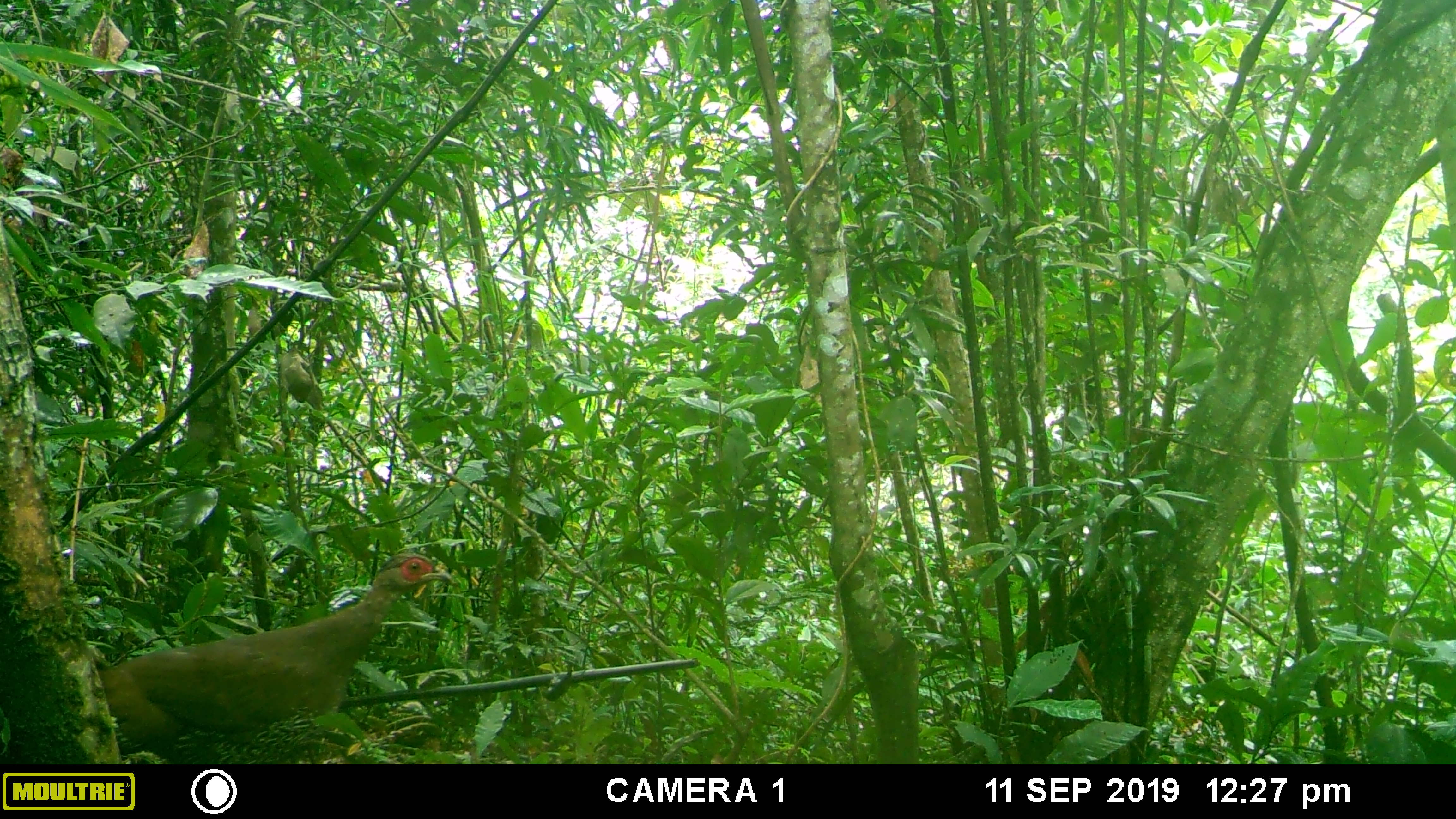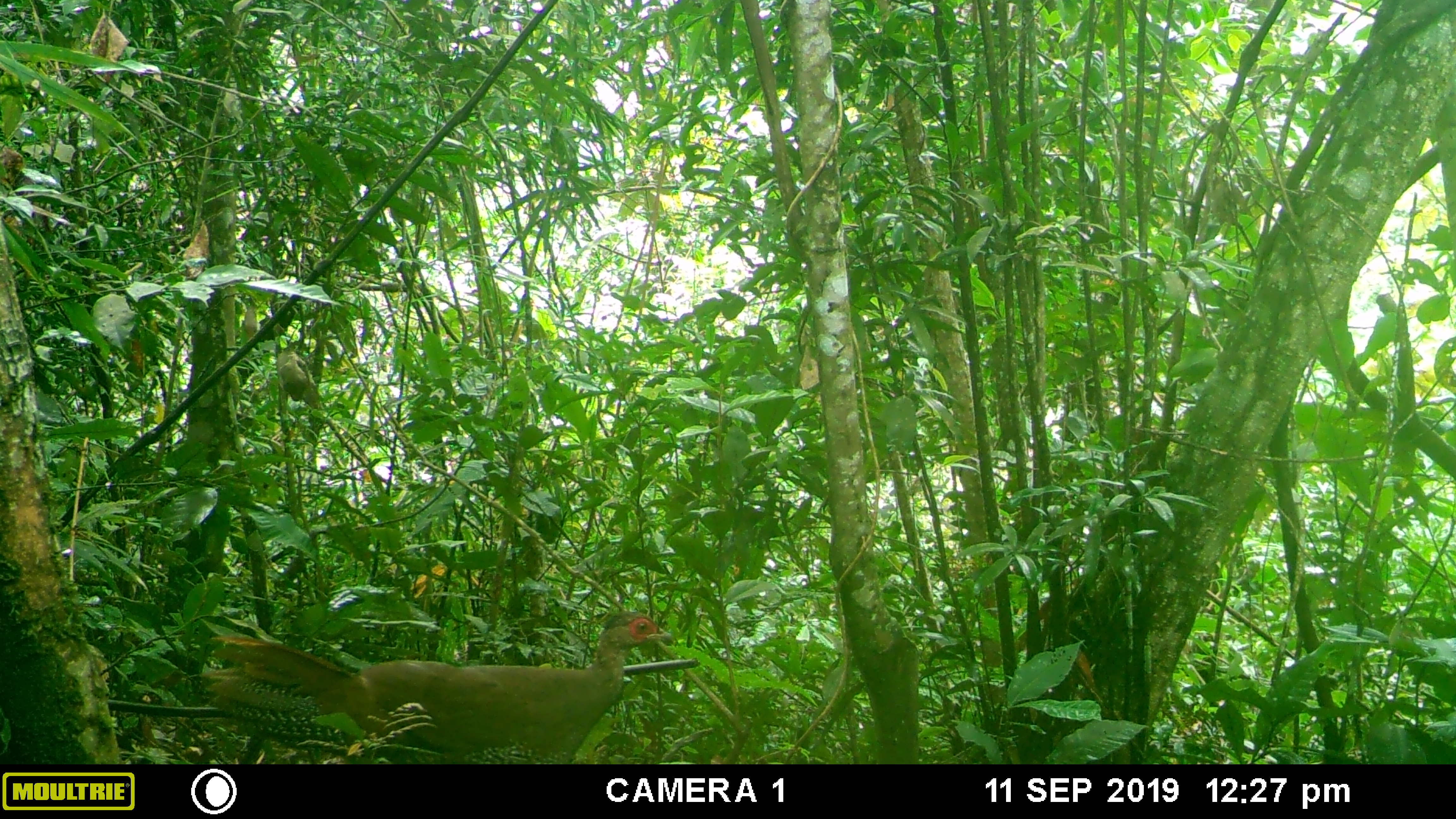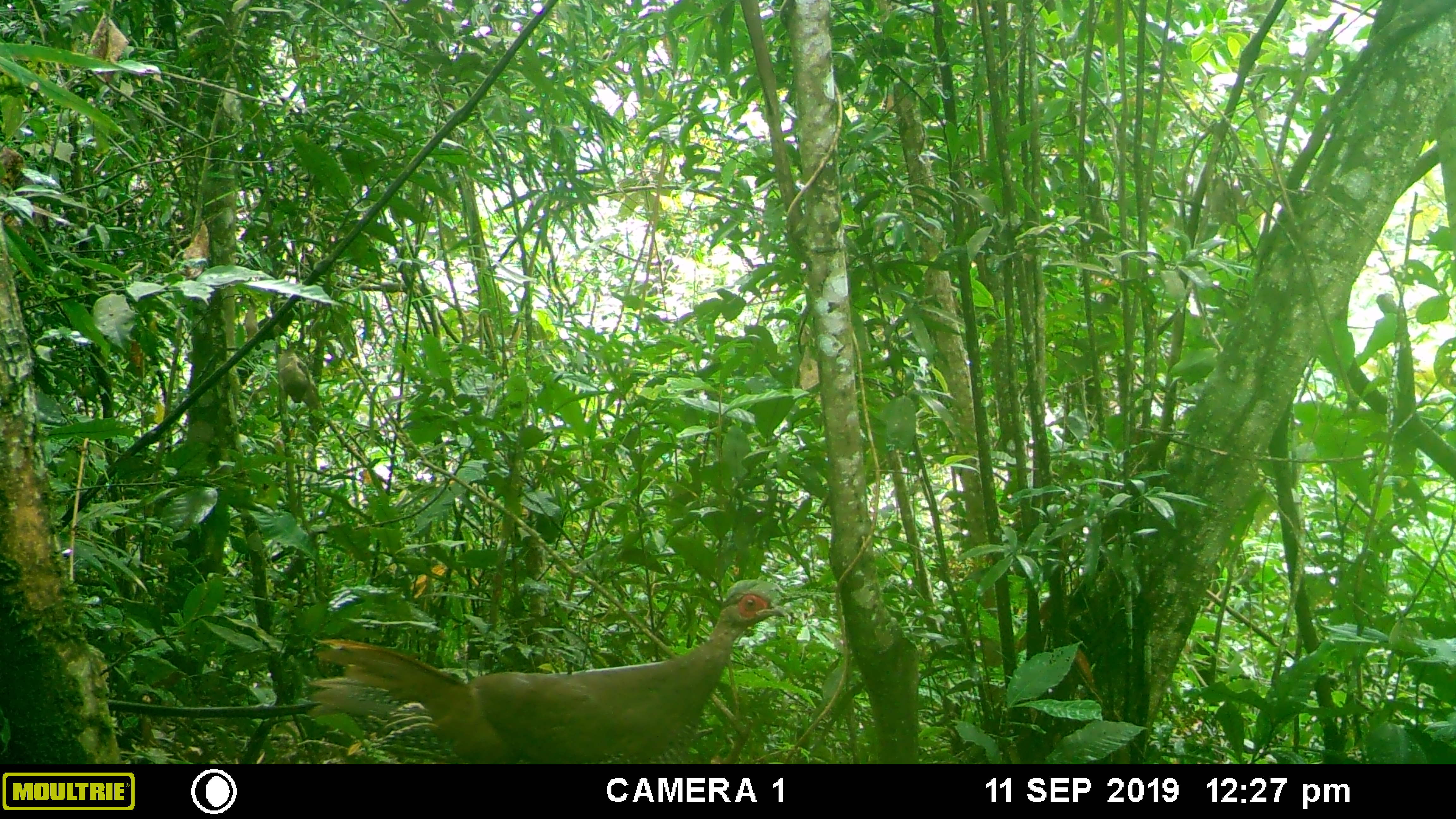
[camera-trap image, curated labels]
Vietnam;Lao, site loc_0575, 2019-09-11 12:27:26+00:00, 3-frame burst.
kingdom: Animalia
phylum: Chordata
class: Aves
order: Galliformes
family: Phasianidae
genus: Lophura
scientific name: Lophura nycthemera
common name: silver pheasant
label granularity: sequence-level